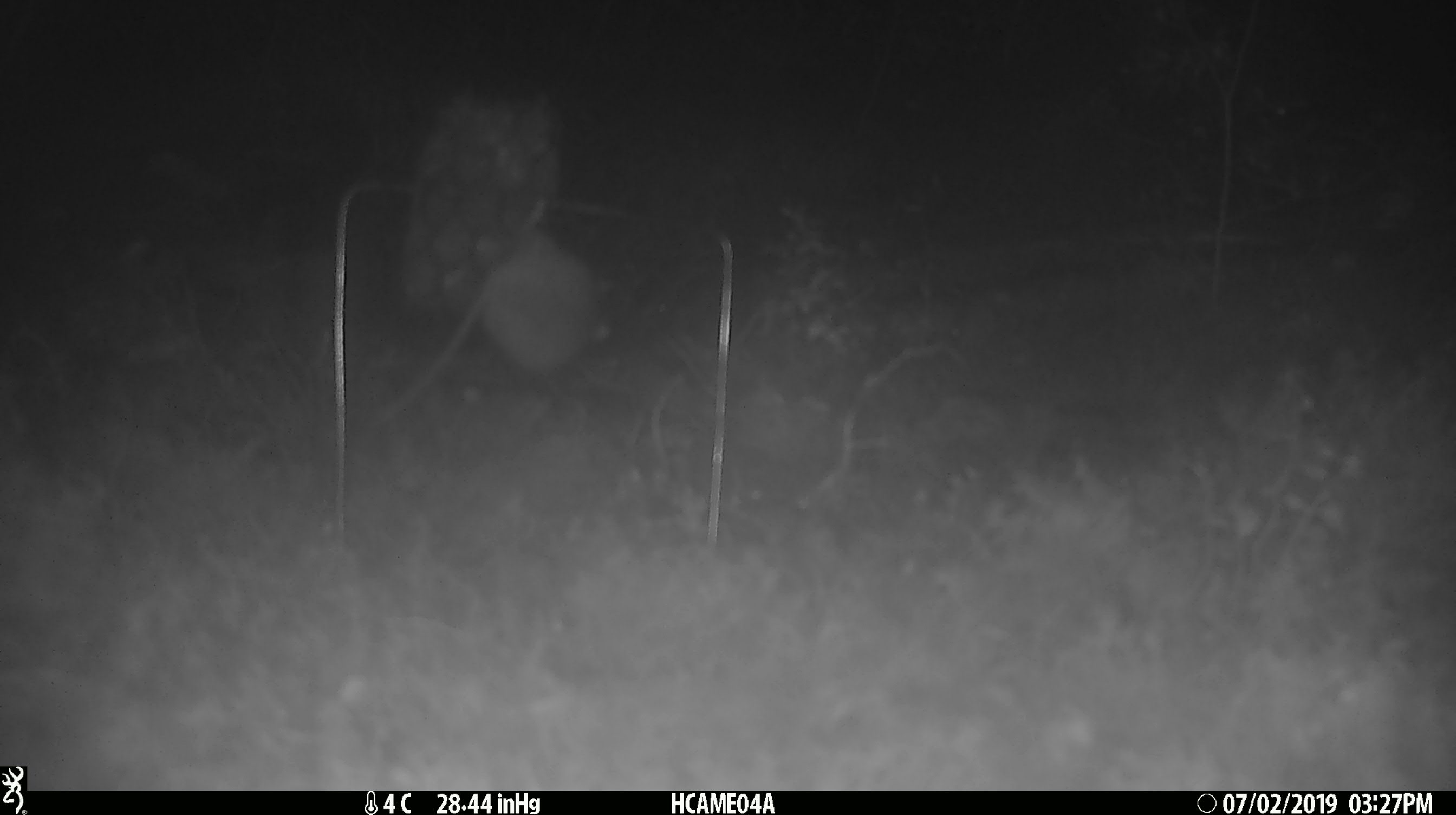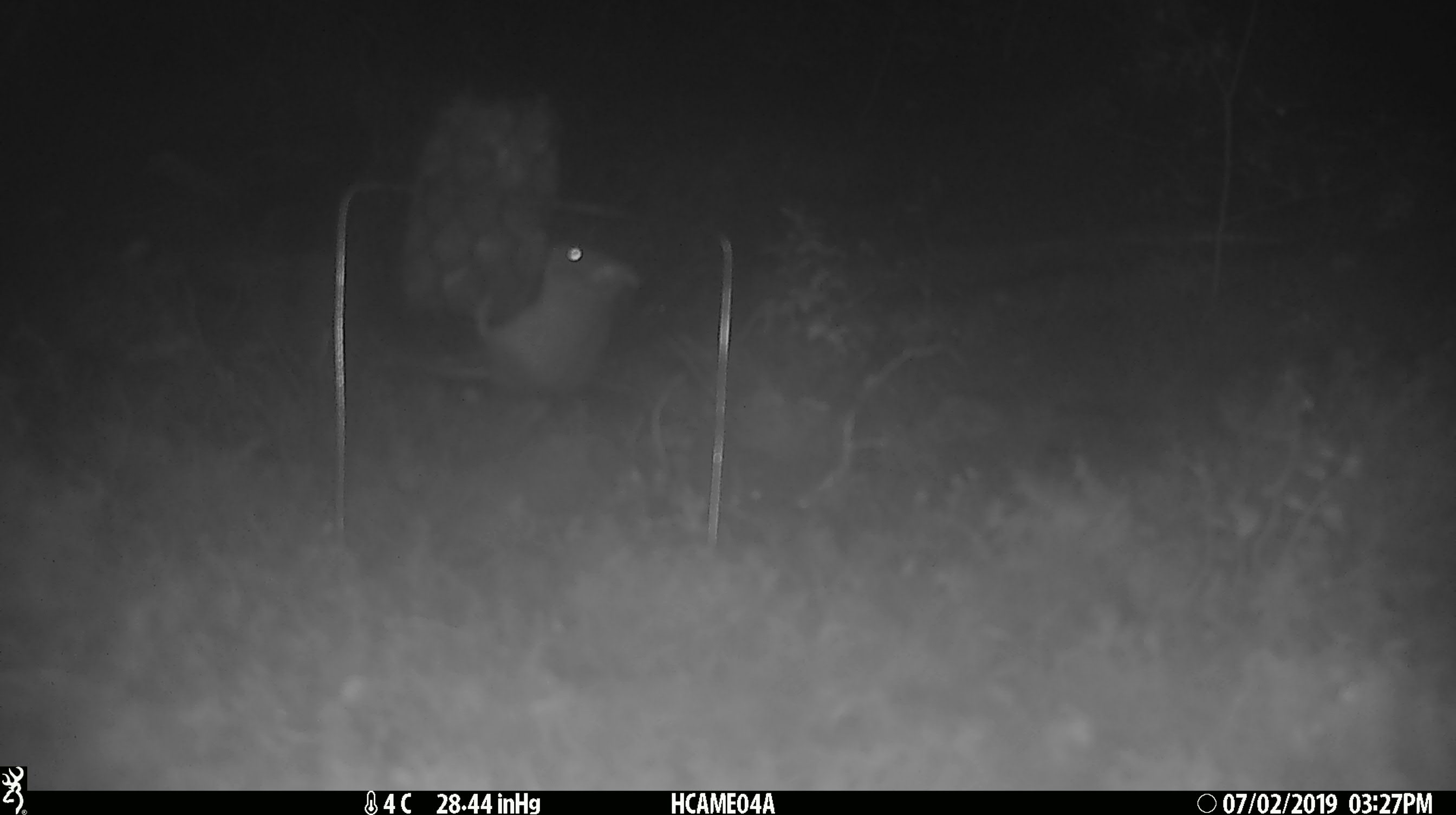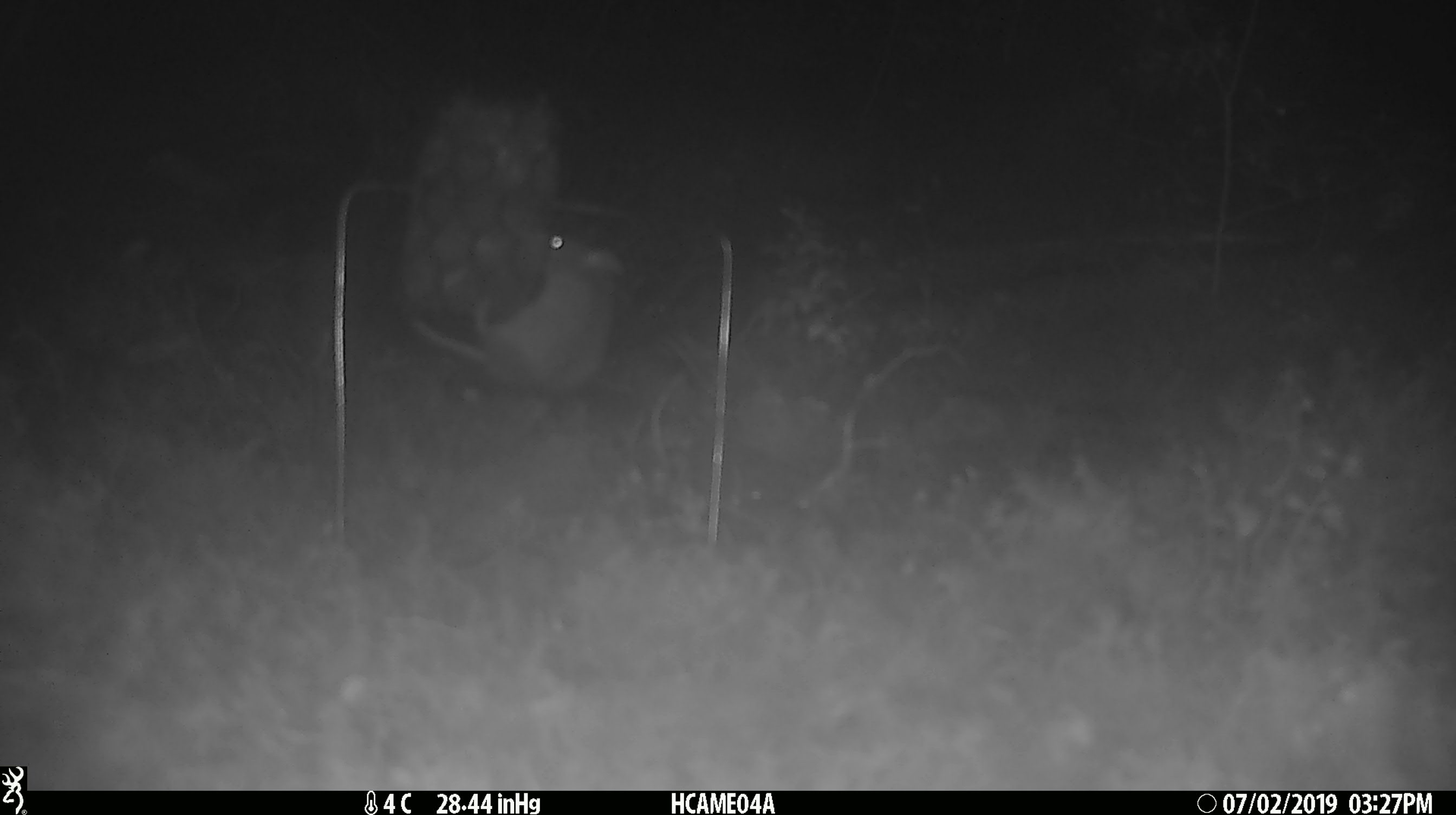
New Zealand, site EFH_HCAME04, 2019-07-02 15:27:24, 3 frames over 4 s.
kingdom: Animalia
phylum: Chordata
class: Mammalia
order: Rodentia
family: Muridae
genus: Mus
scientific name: Mus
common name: mouse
Mouse (Mus).